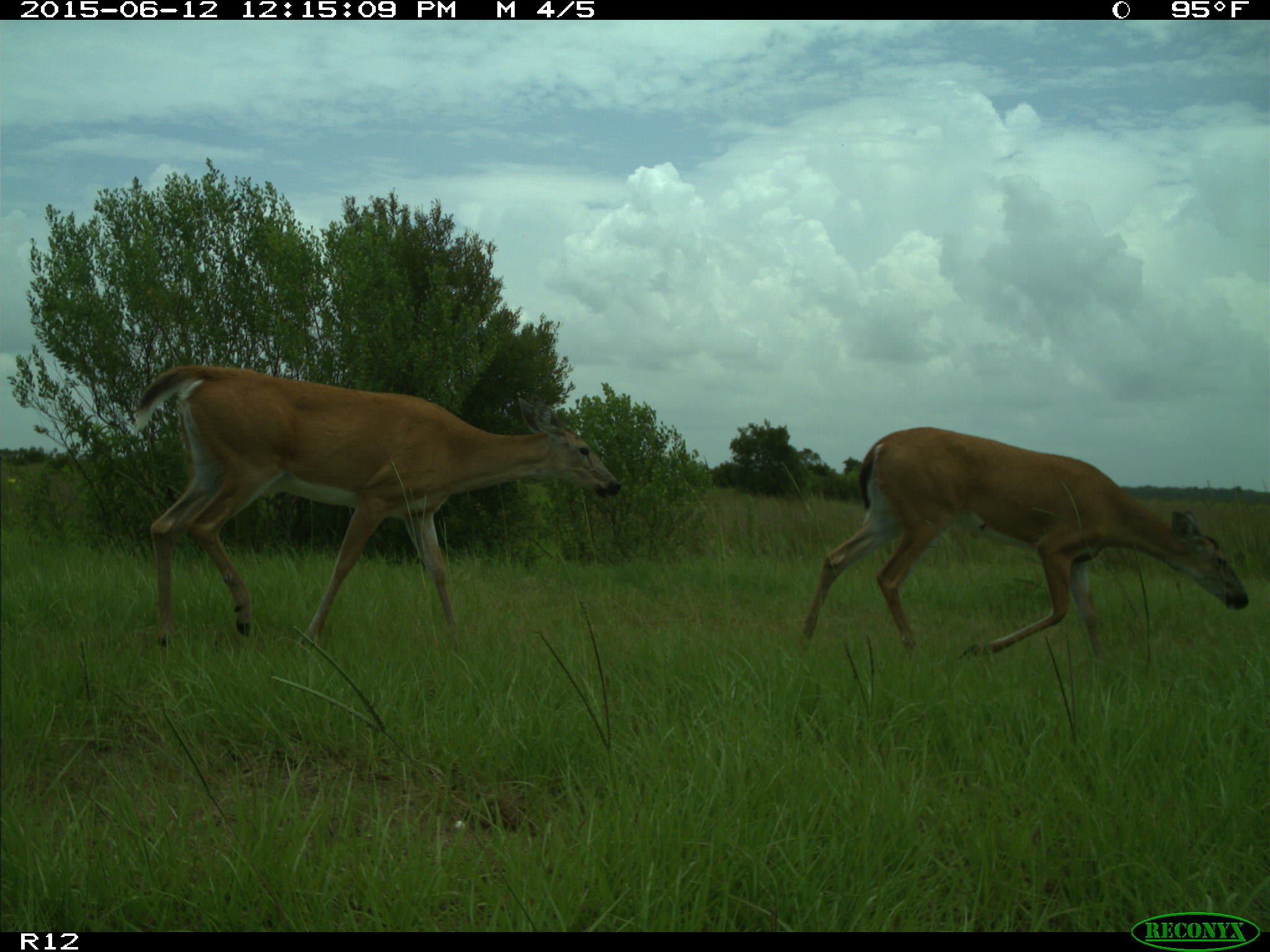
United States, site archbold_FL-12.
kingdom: Animalia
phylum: Chordata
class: Mammalia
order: Artiodactyla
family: Cervidae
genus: Odocoileus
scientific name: Odocoileus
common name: deer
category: unidentified deer